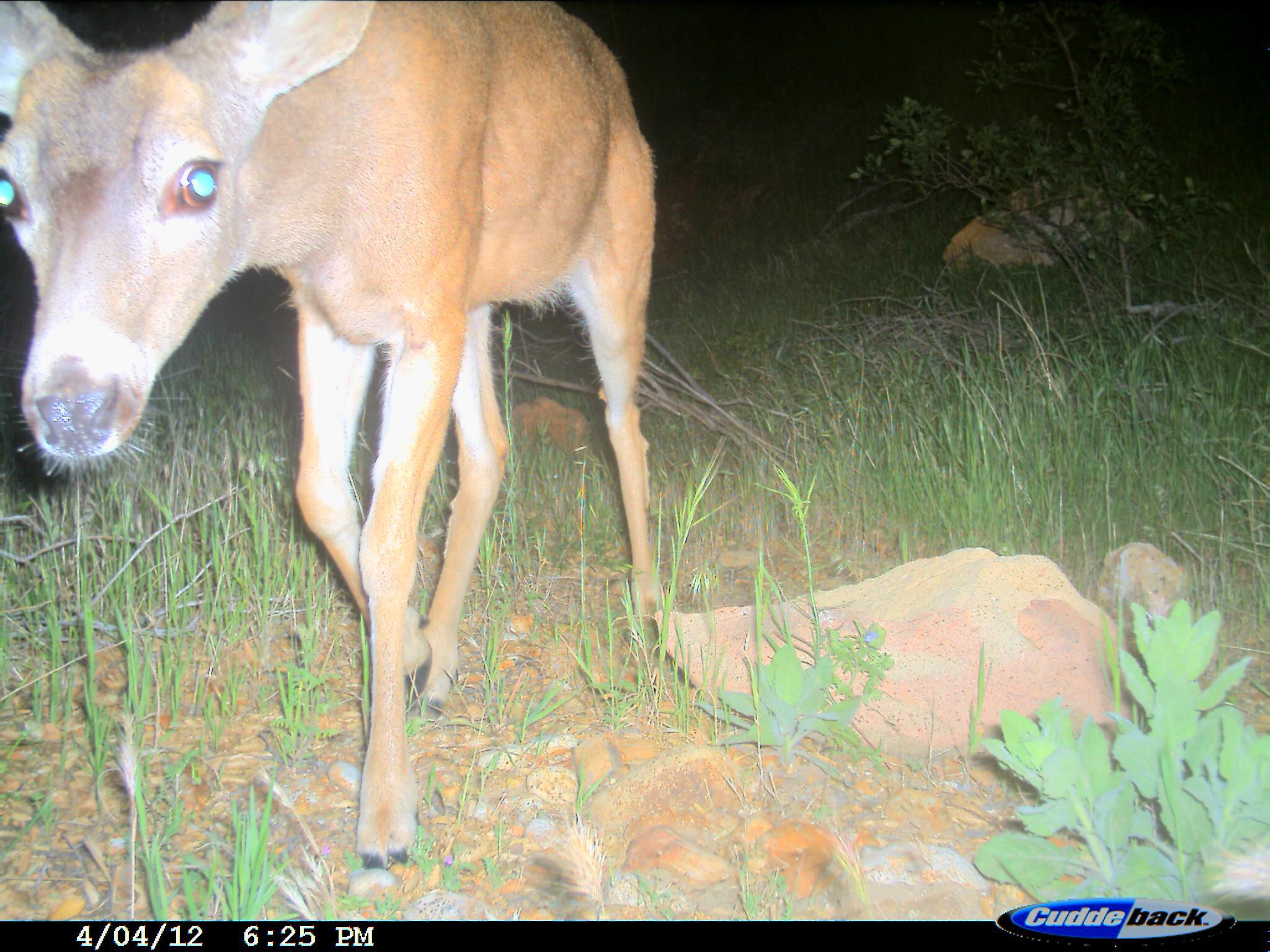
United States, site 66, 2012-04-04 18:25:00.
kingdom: Animalia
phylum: Chordata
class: Mammalia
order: Artiodactyla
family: Cervidae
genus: Odocoileus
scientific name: Odocoileus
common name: deer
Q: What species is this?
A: Deer (Odocoileus).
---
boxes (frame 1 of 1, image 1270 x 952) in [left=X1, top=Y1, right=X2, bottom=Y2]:
deer: [left=2, top=2, right=663, bottom=868]